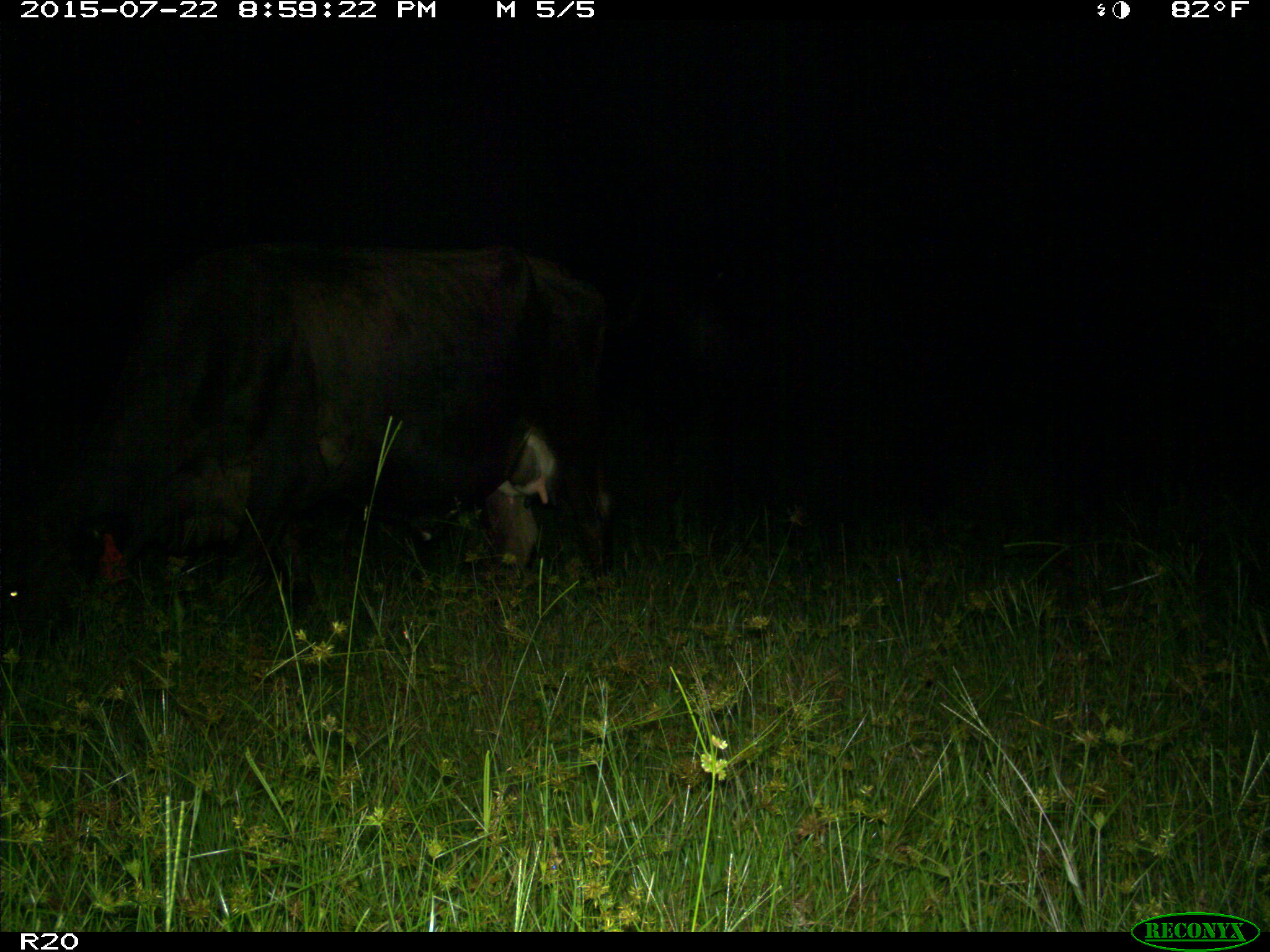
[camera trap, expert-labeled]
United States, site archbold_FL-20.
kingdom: Animalia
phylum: Chordata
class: Mammalia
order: Artiodactyla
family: Bovidae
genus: Bos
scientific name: Bos taurus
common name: domestic cow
Bos taurus (domestic cow).